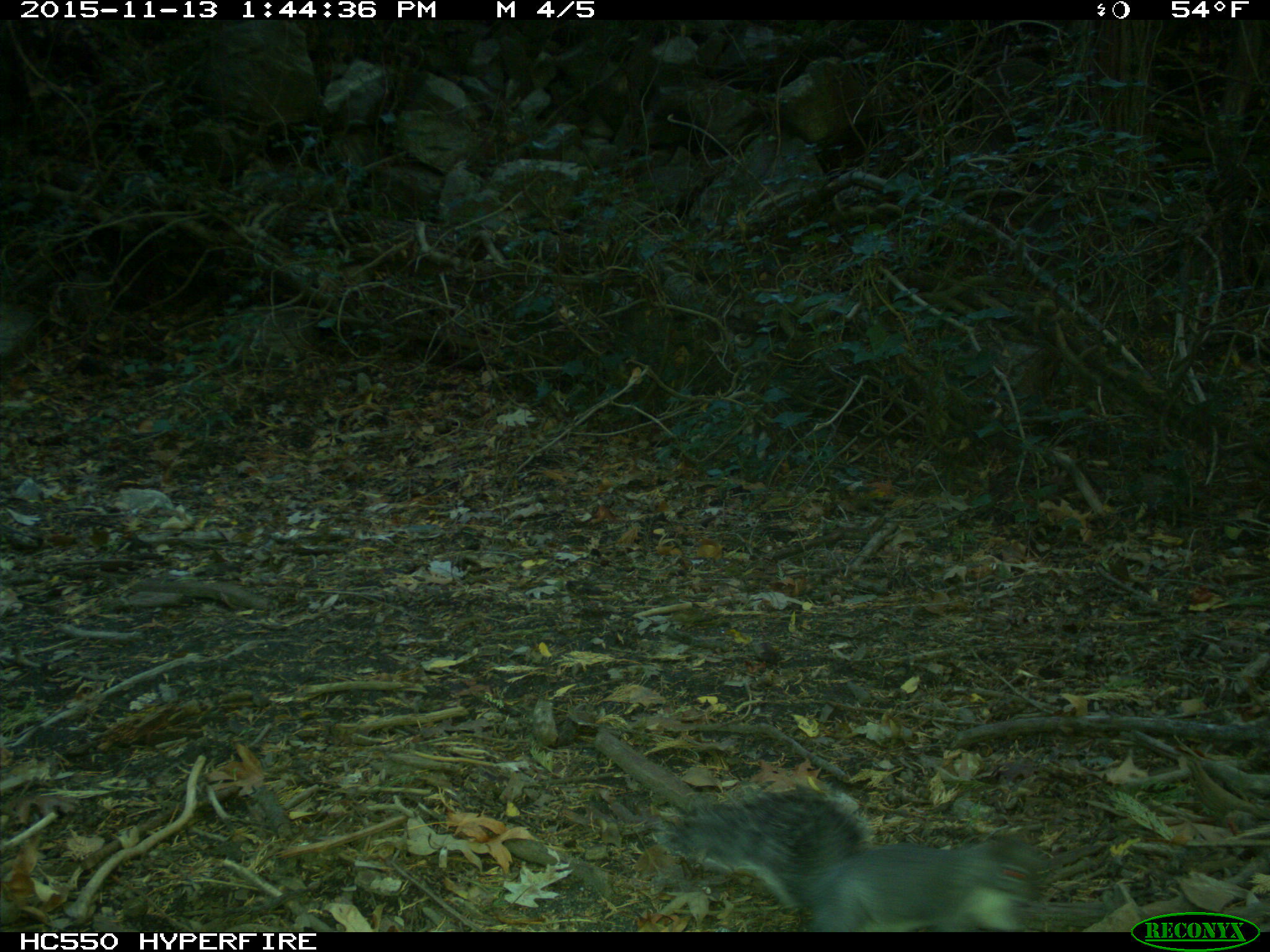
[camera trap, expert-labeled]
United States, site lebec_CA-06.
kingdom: Animalia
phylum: Chordata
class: Mammalia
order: Rodentia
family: Sciuridae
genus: Sciurus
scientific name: Sciurus carolinensis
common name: eastern gray squirrel